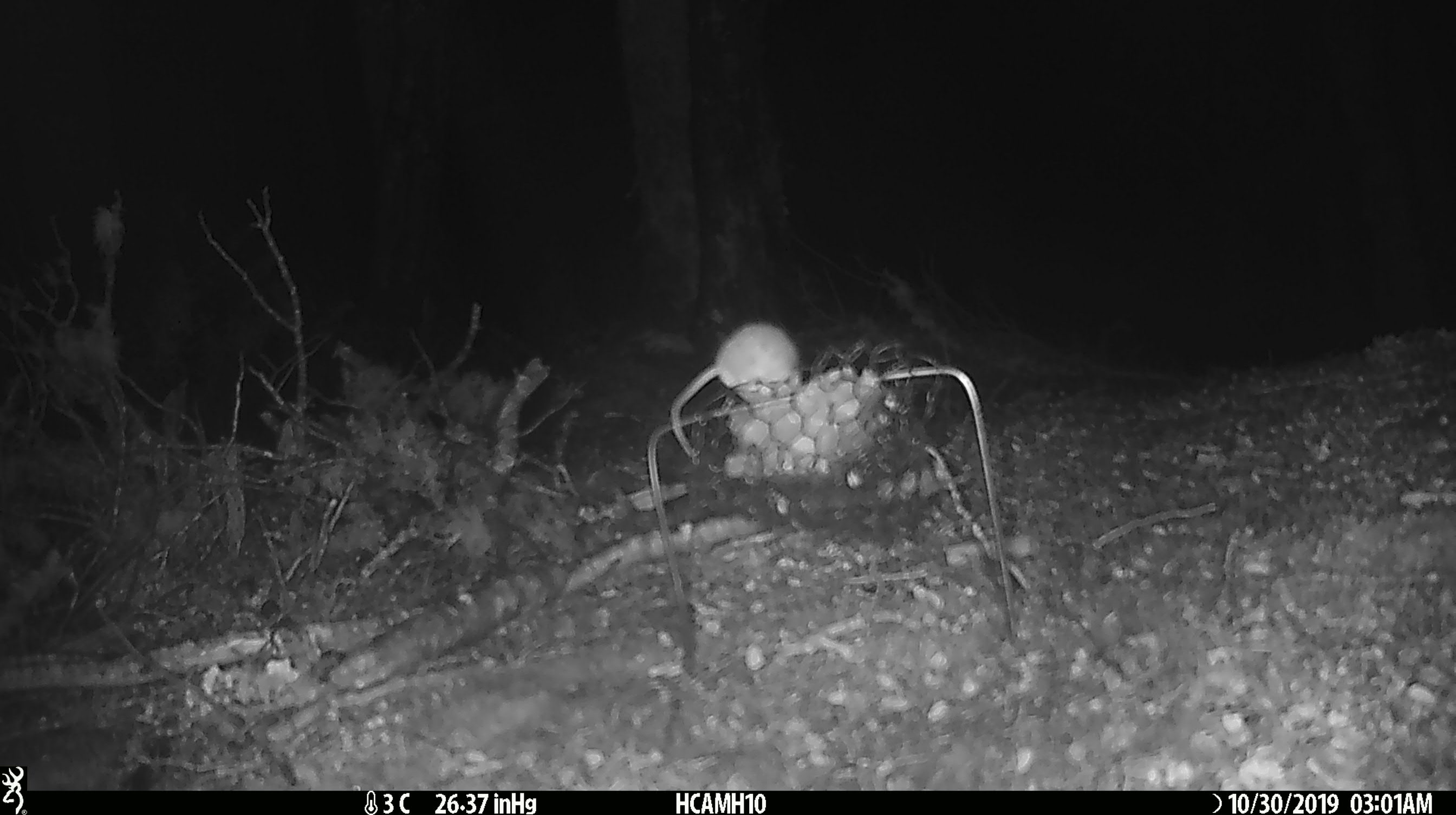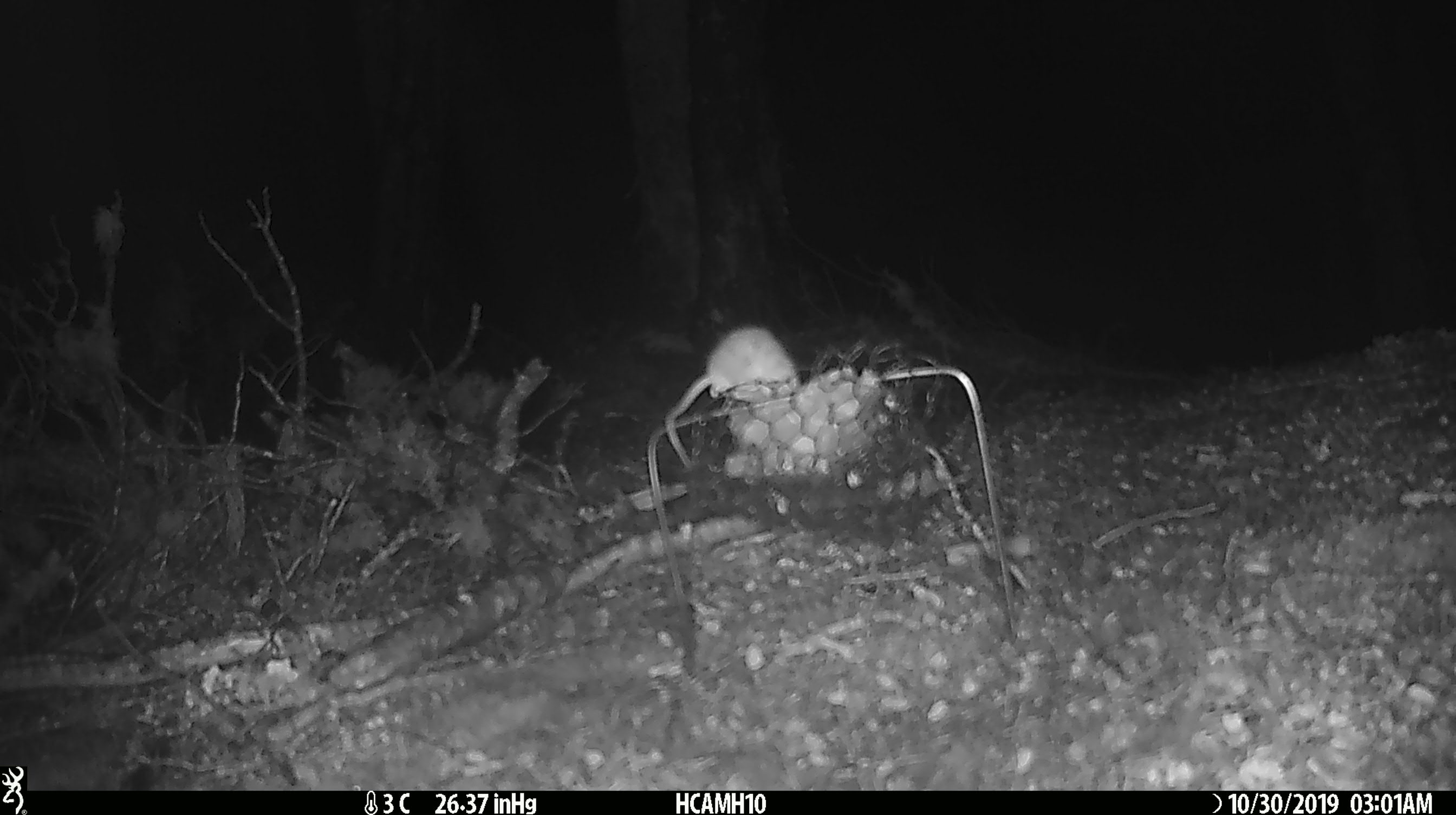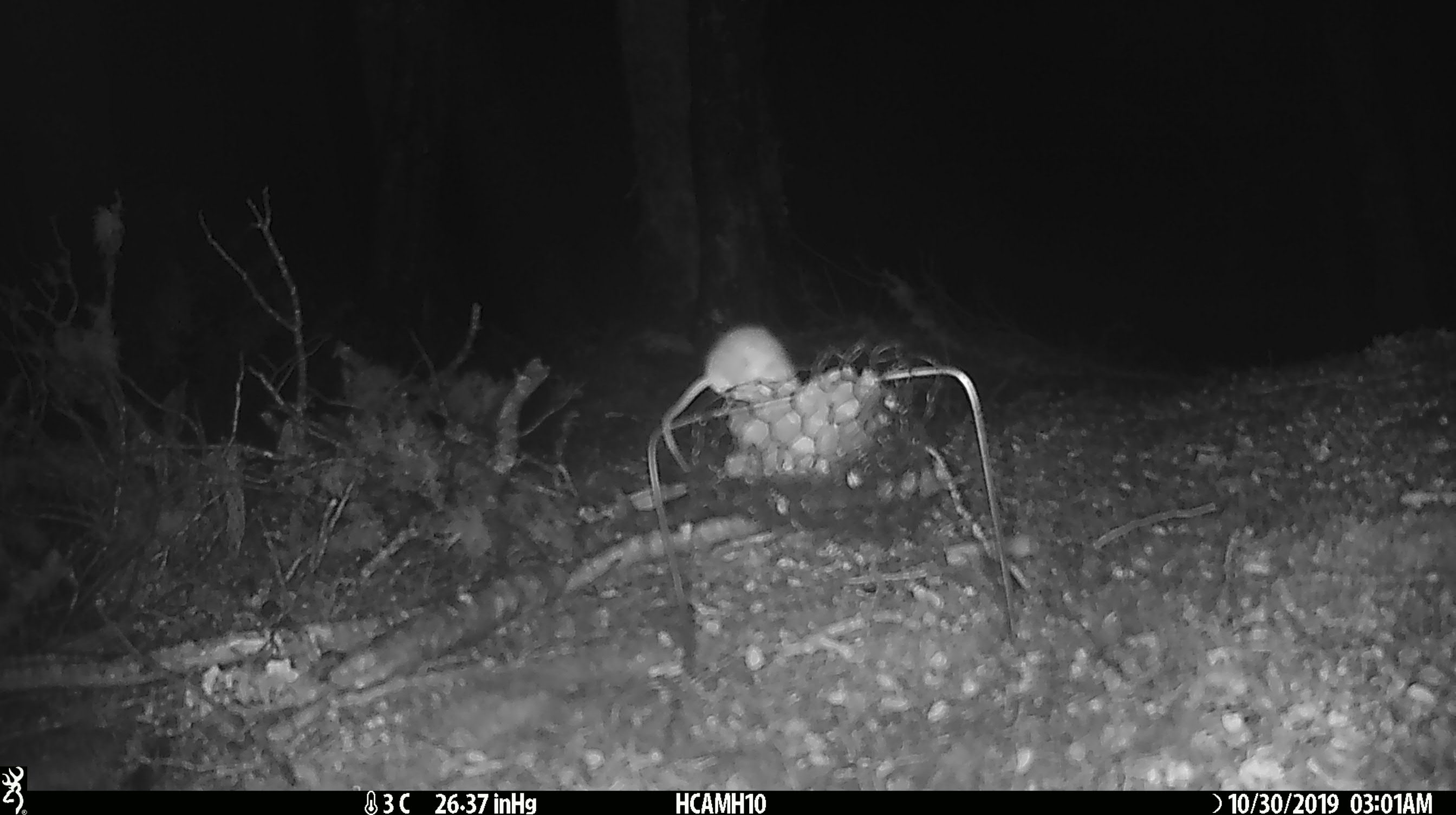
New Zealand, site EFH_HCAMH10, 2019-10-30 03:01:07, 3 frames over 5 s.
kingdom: Animalia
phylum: Chordata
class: Mammalia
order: Rodentia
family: Muridae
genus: Mus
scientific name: Mus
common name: mouse